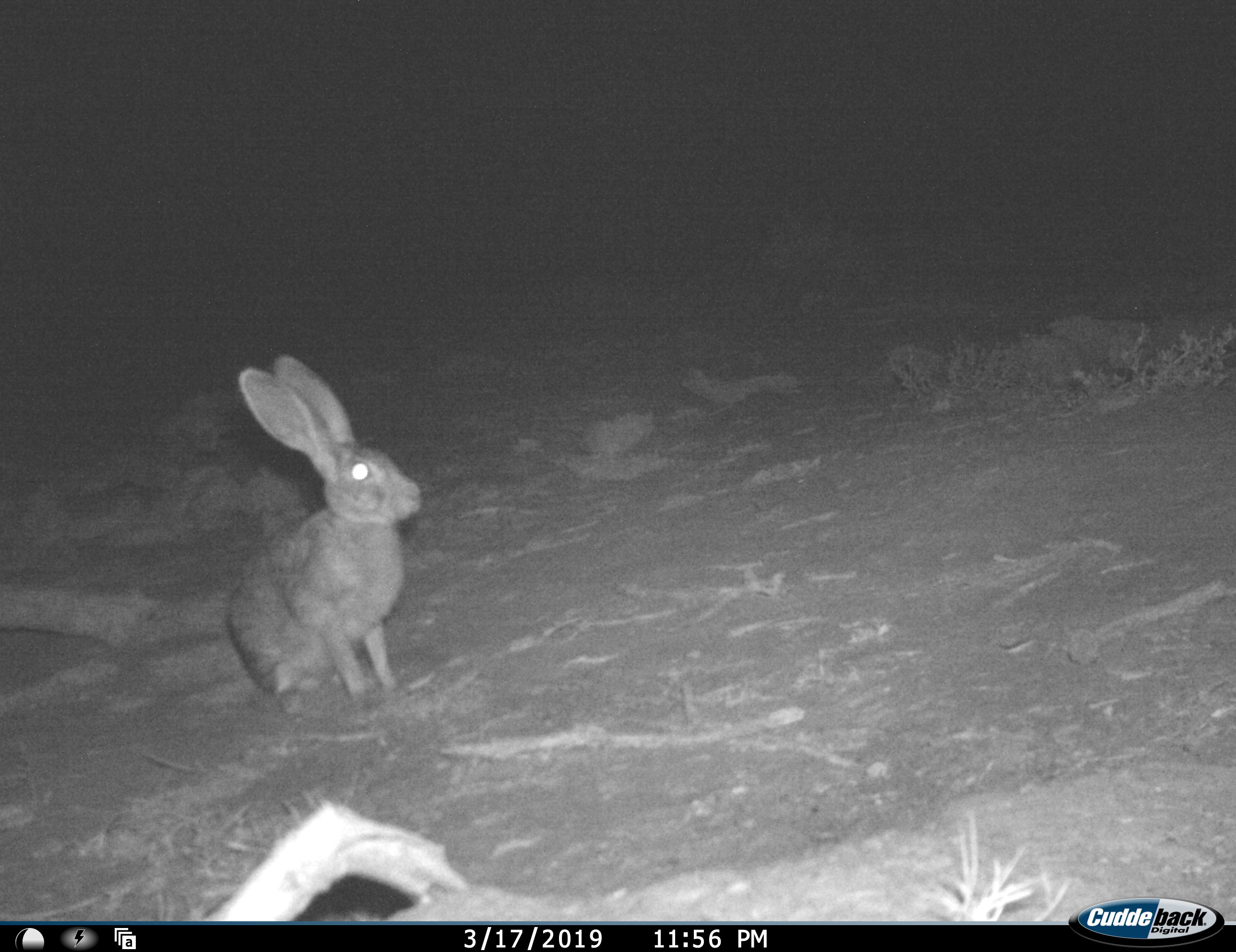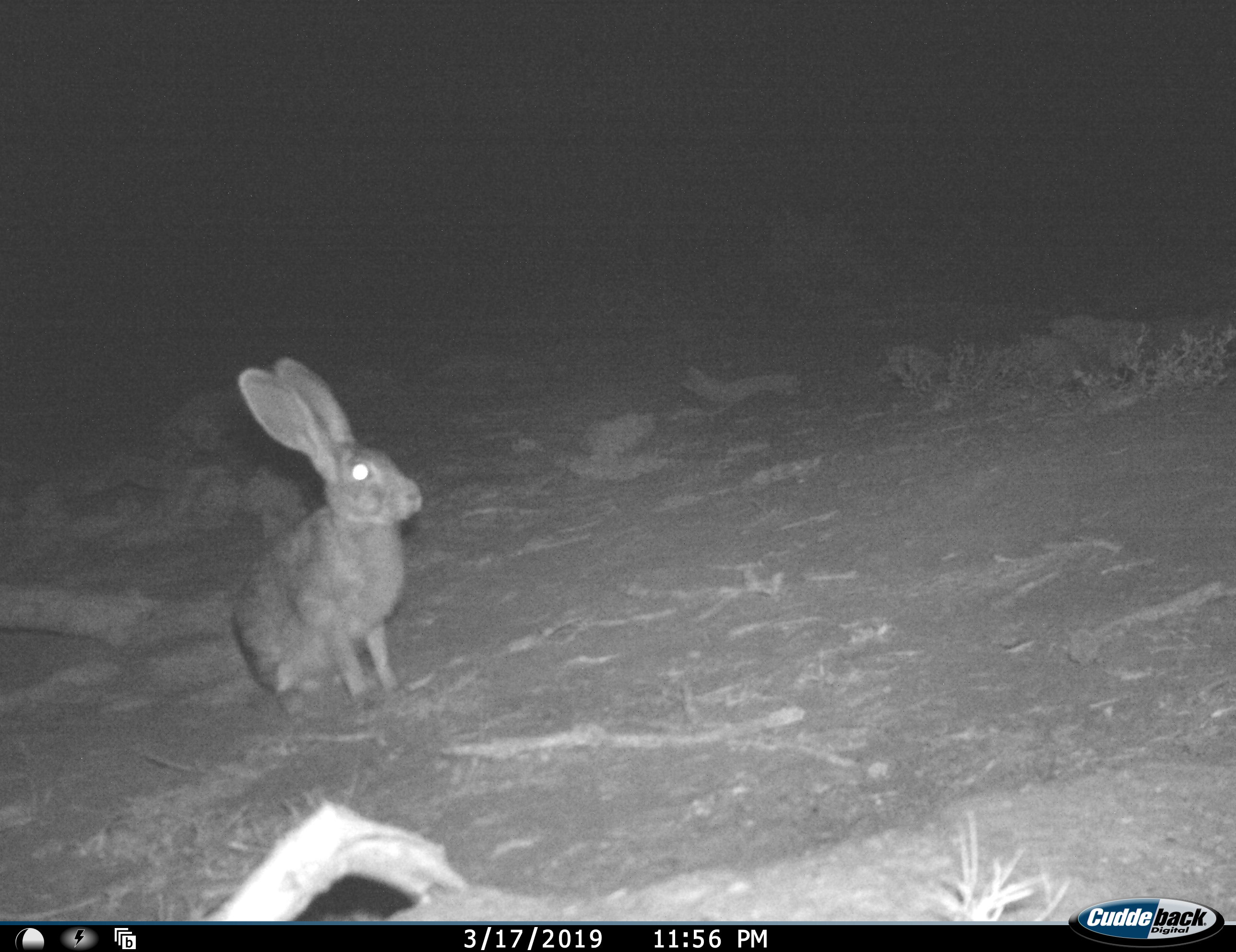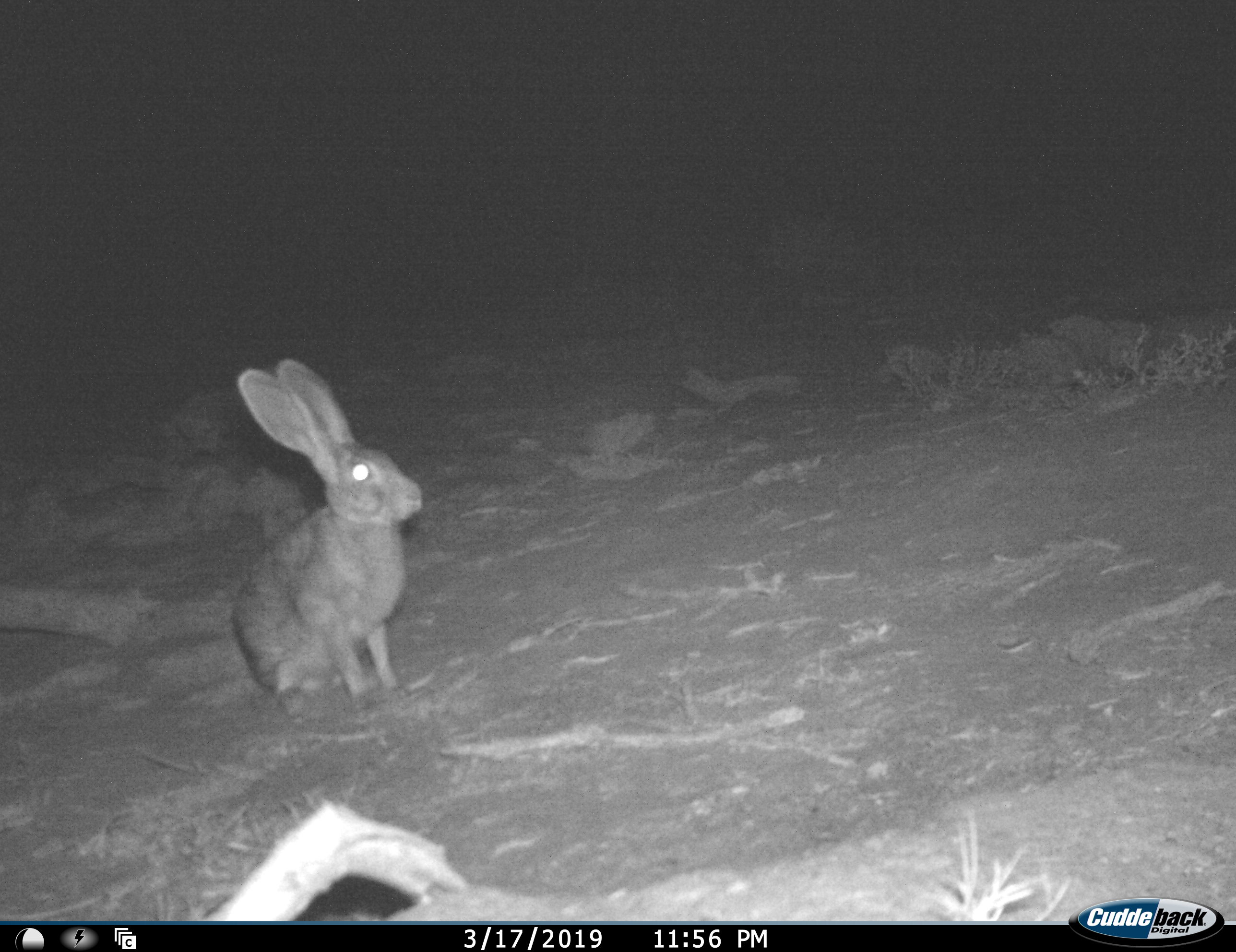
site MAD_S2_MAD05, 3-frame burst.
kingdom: Animalia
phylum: Chordata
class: Mammalia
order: Lagomorpha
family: Leporidae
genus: Lepus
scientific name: Lepus capensis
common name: cape hare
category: harecape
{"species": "harecape (cape hare) (Lepus capensis)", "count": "1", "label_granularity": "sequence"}